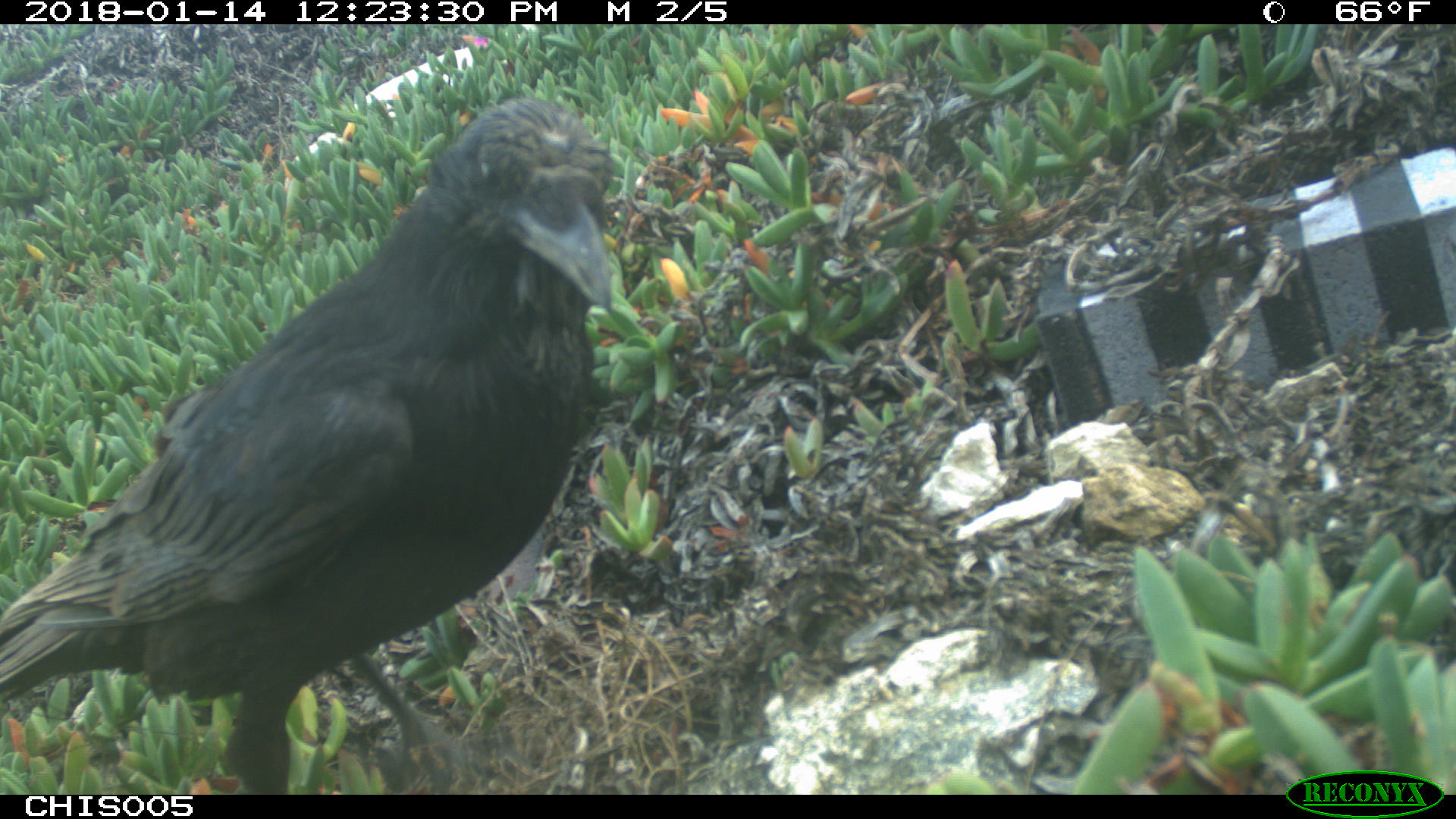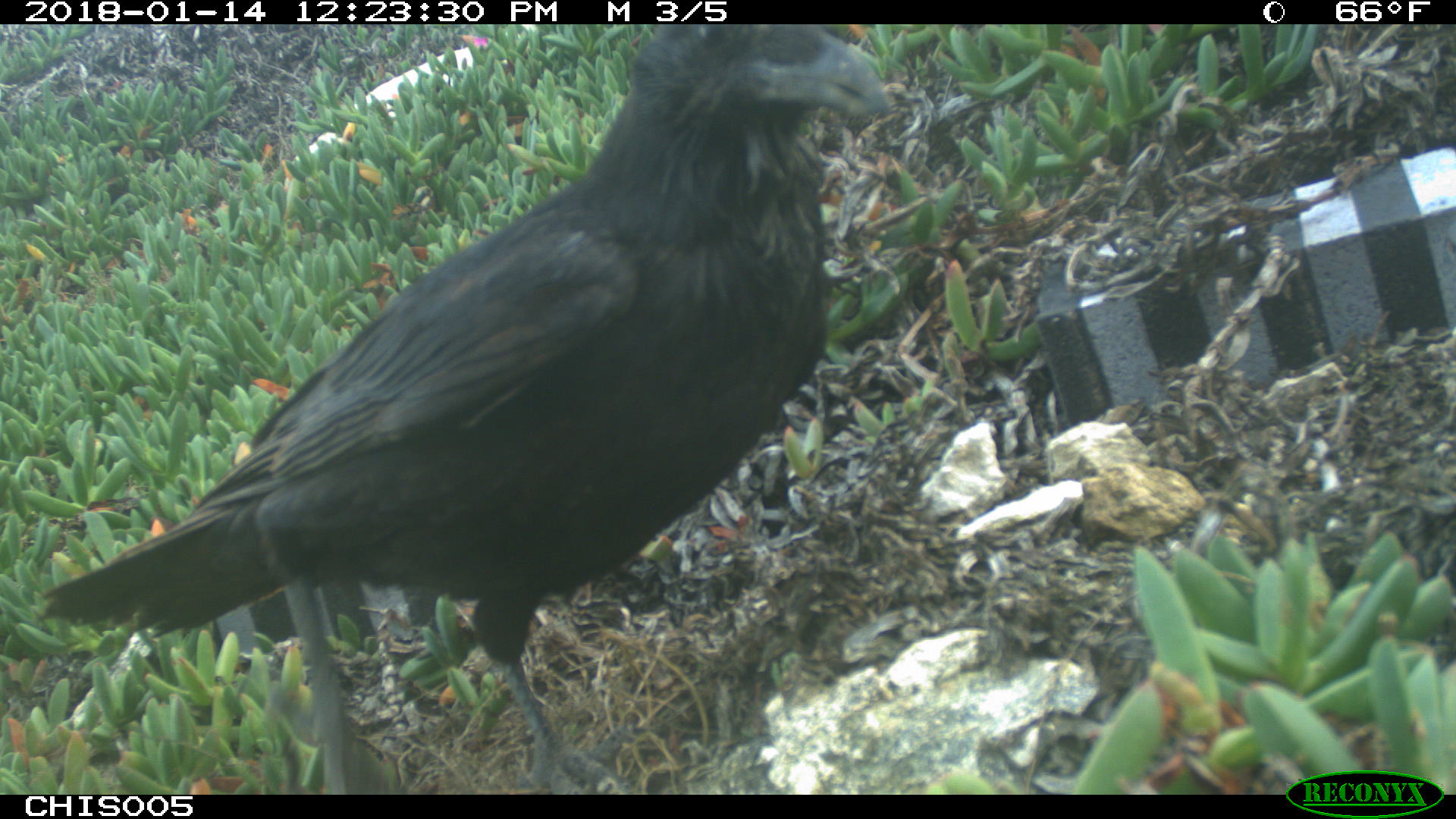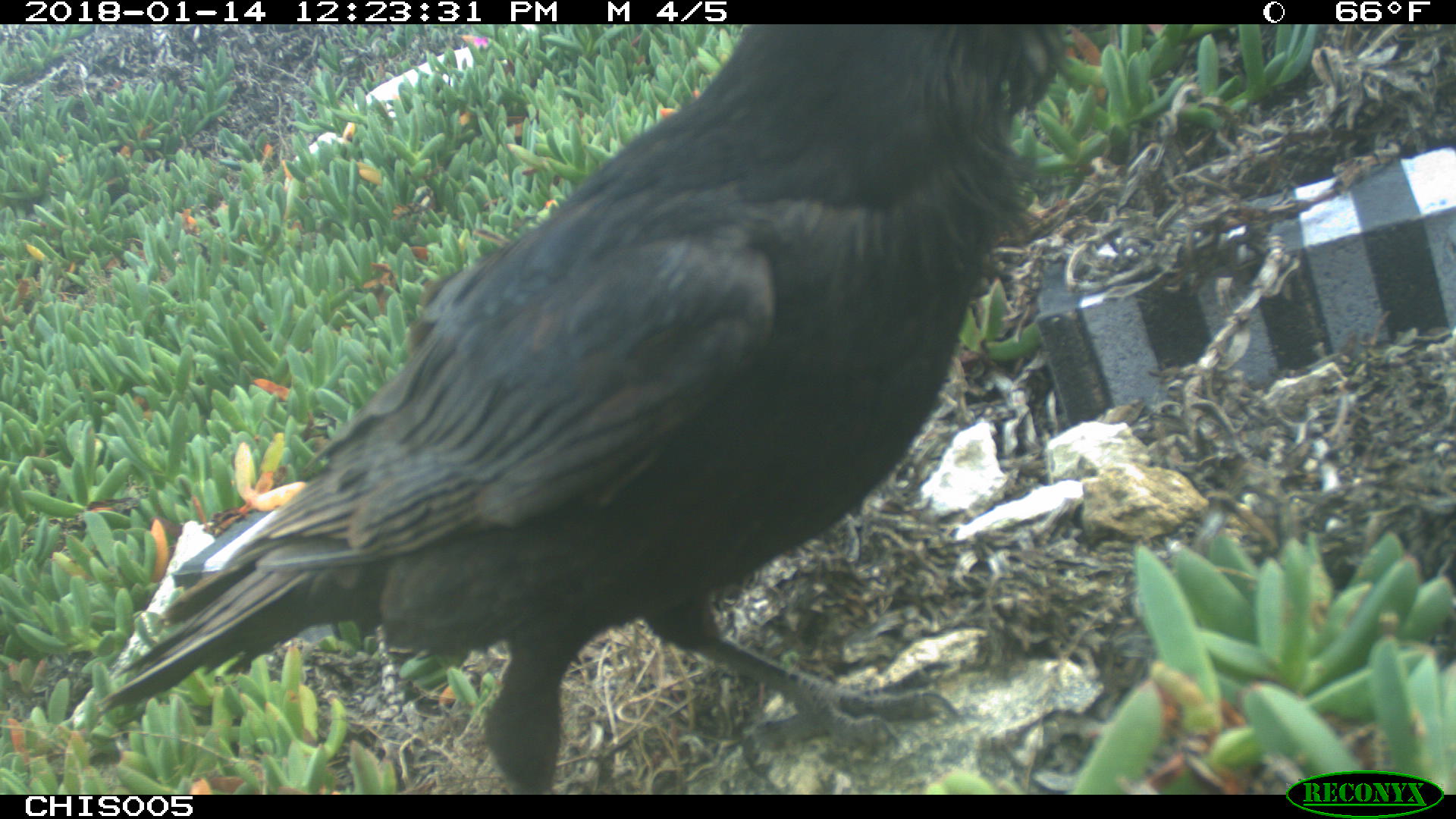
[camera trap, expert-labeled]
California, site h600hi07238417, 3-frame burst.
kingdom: Animalia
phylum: Chordata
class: Aves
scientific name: Aves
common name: bird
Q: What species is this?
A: Bird (Aves).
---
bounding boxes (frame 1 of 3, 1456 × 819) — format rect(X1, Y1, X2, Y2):
bird: rect(0, 98, 613, 795)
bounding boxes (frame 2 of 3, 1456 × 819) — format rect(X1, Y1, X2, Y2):
bird: rect(40, 25, 890, 795)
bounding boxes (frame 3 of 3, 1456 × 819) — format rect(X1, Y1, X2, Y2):
bird: rect(89, 23, 1067, 794)